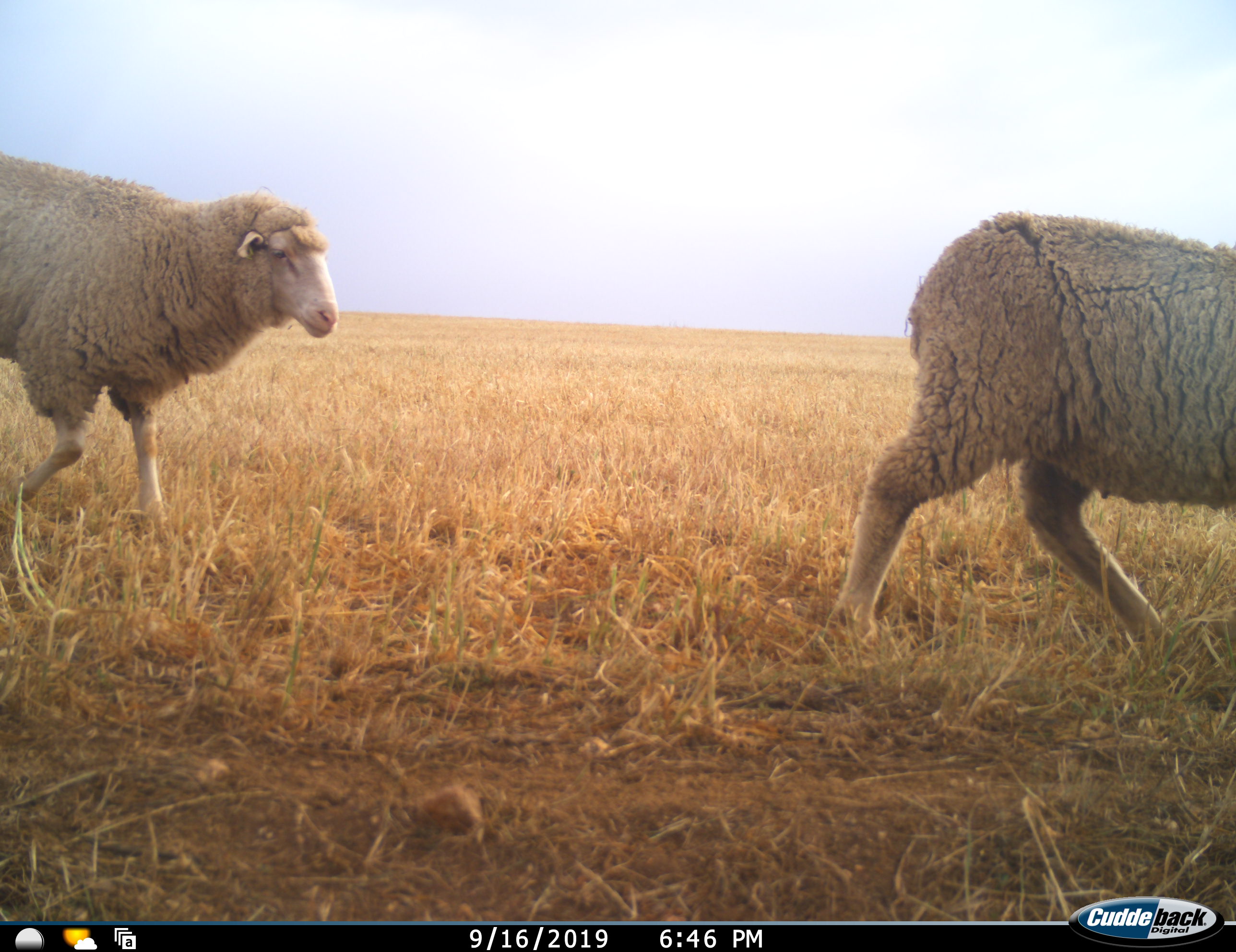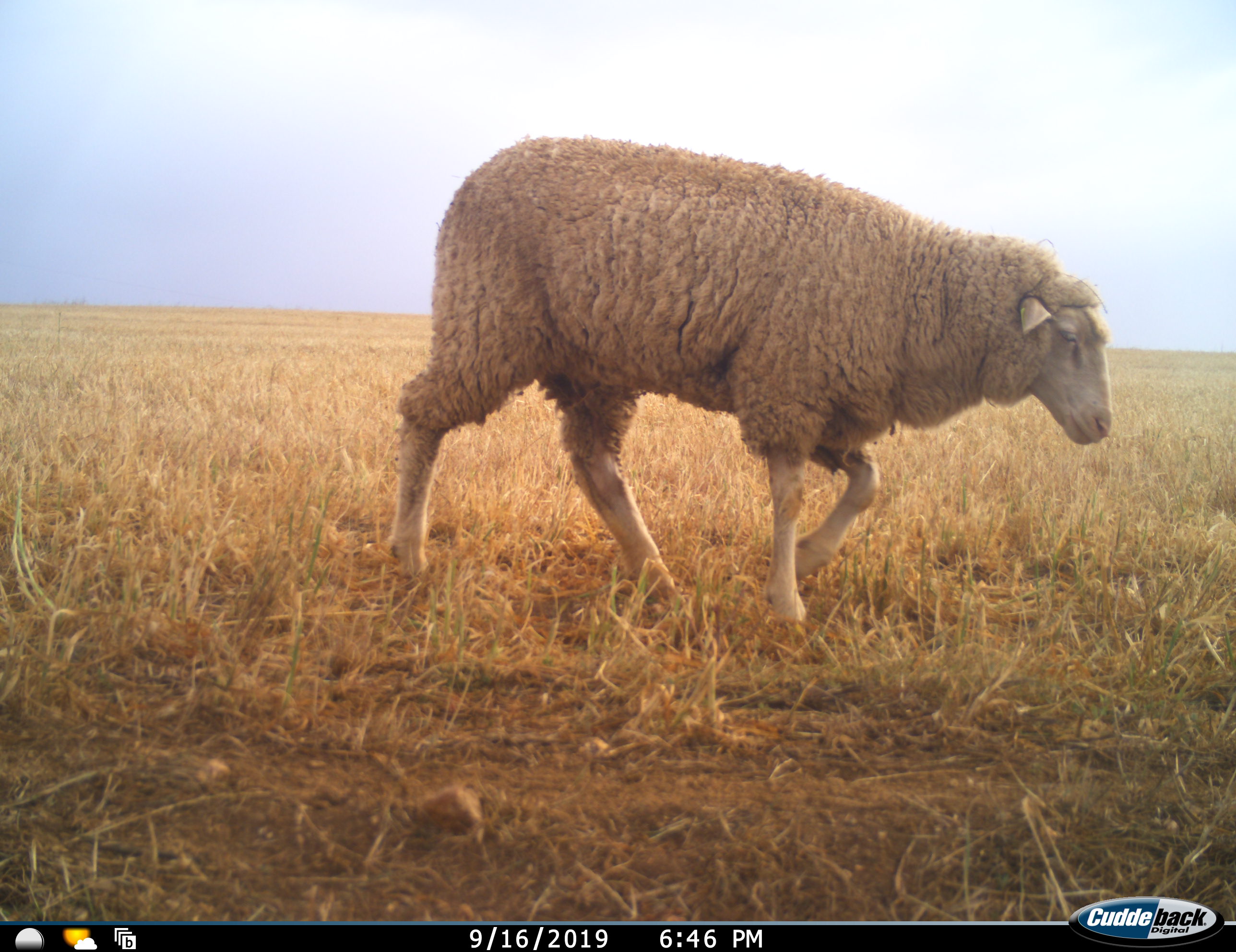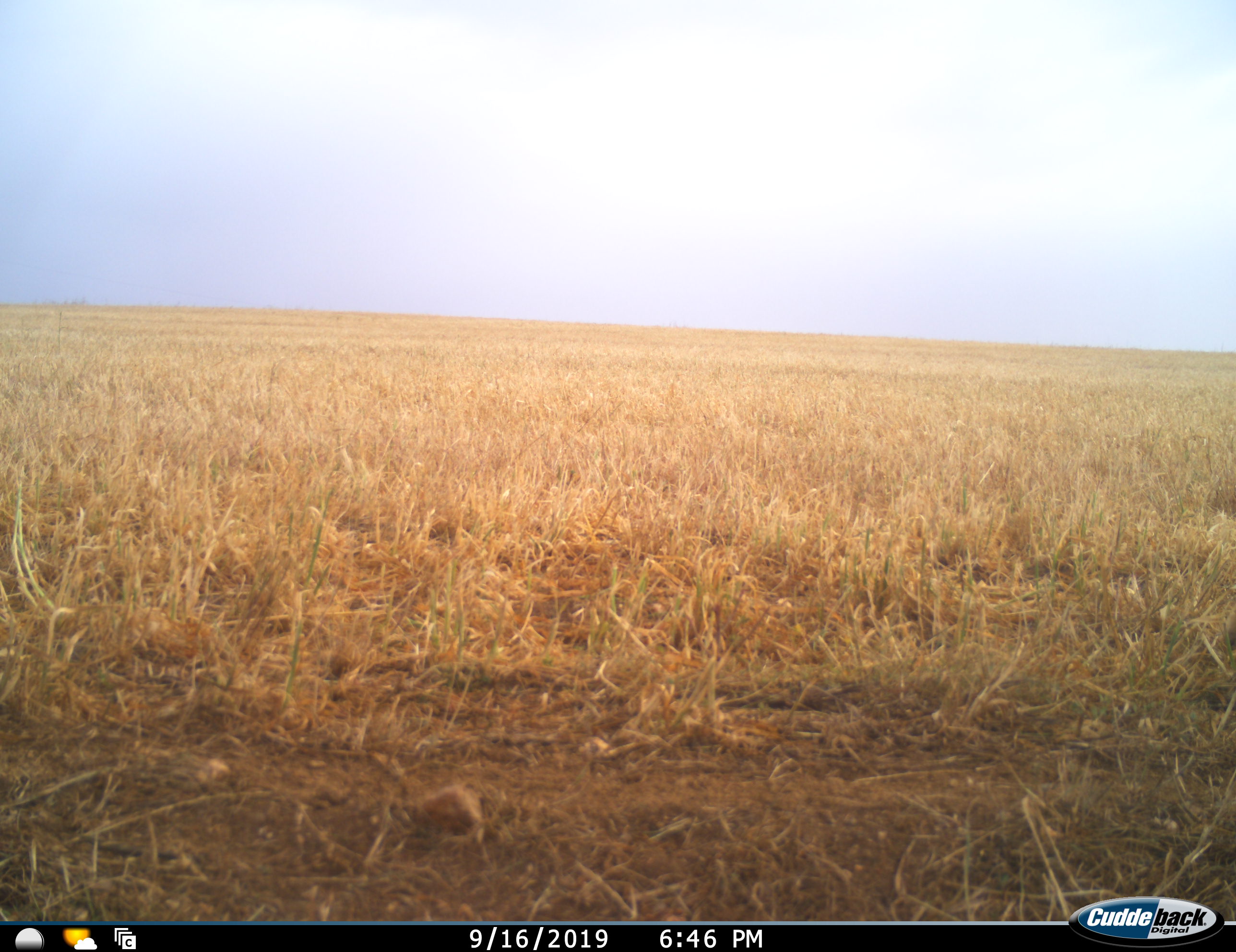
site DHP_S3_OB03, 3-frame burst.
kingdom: Animalia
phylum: Chordata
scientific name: Vertebrata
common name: domestic animal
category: domesticanimal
Domesticanimal (domestic animal) (Vertebrata), count 2. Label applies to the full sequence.